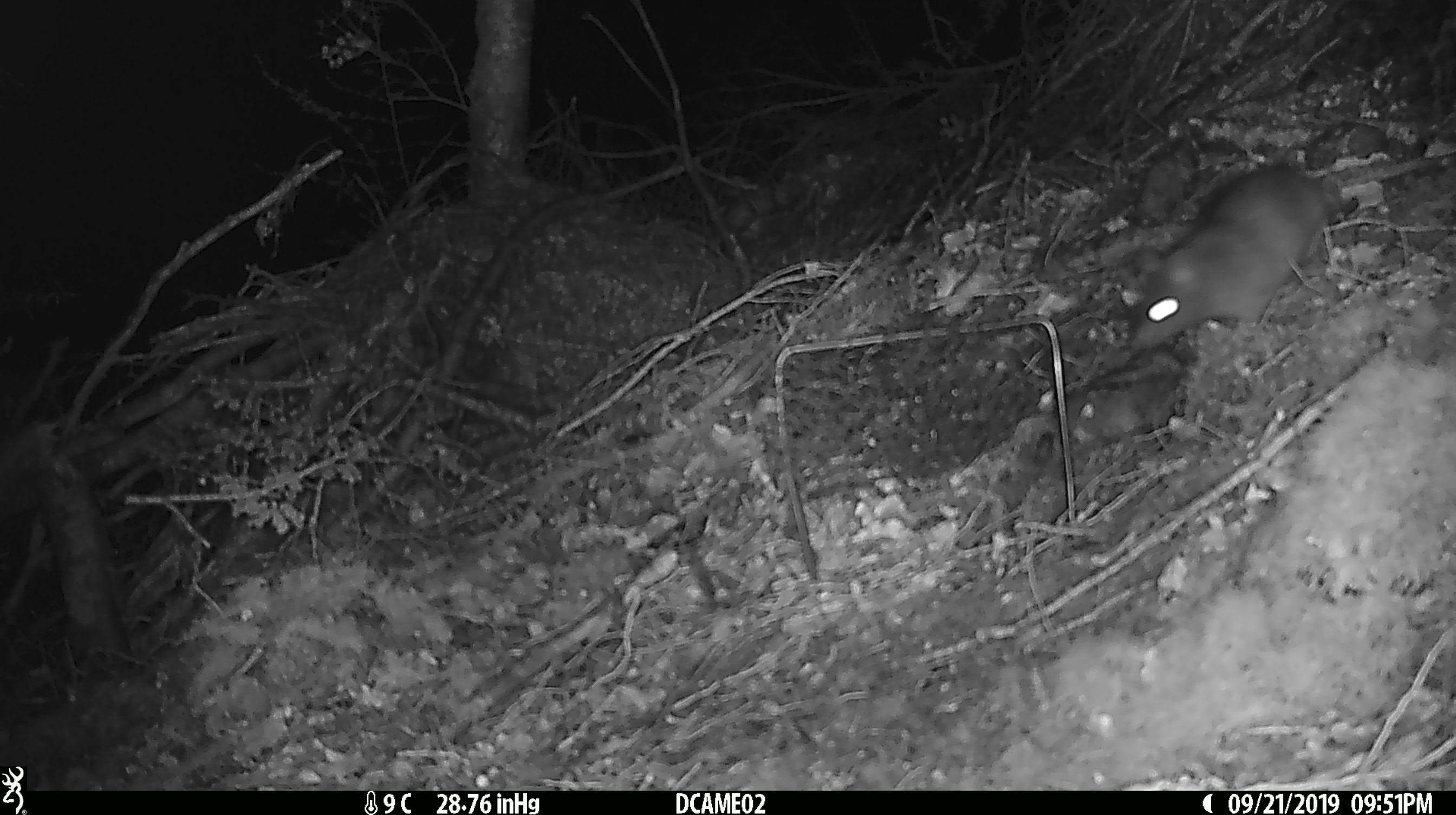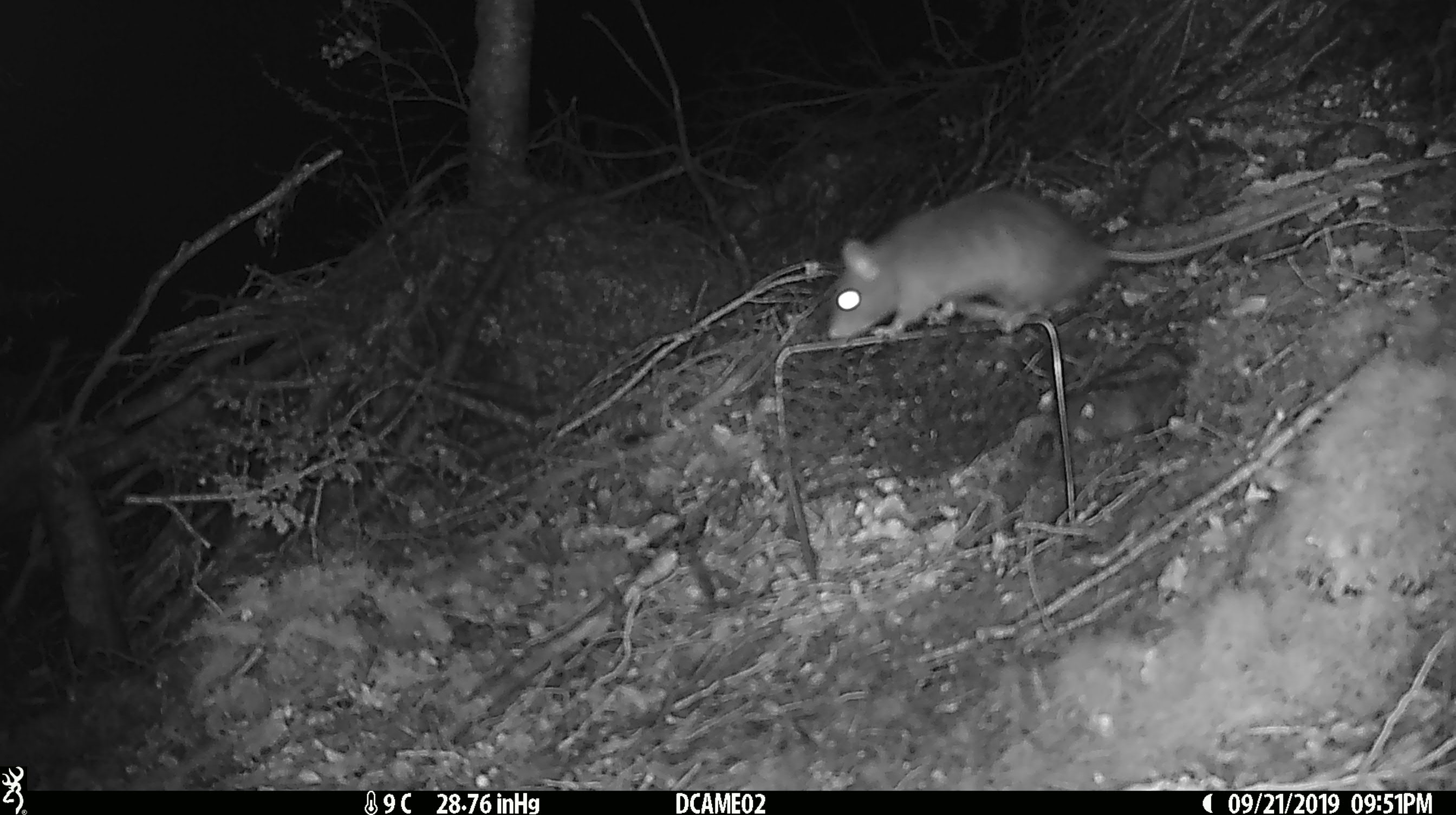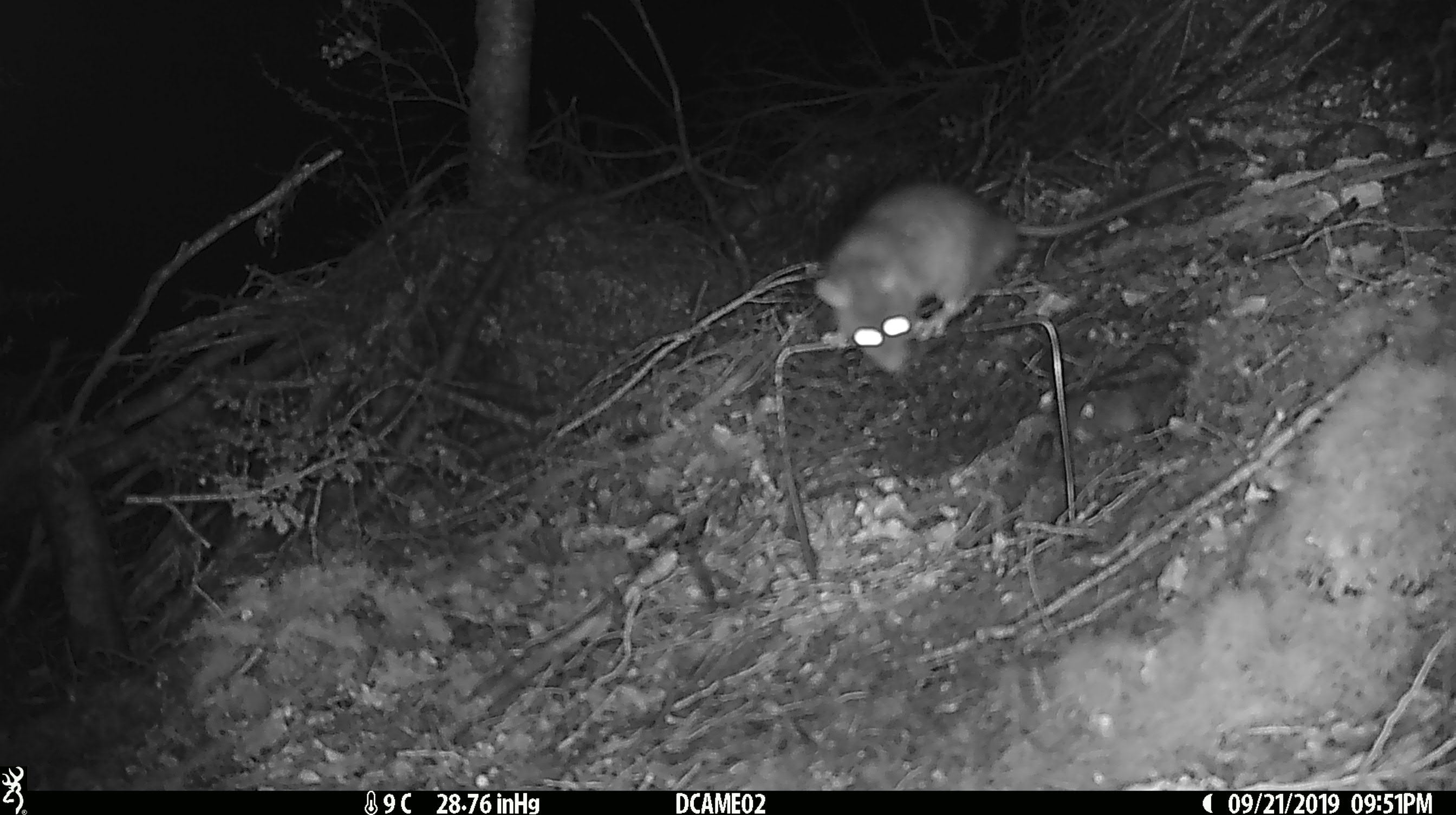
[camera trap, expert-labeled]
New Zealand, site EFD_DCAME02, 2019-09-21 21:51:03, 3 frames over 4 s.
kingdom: Animalia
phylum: Chordata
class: Mammalia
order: Rodentia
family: Muridae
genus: Rattus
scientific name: Rattus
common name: rat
Rat (Rattus).